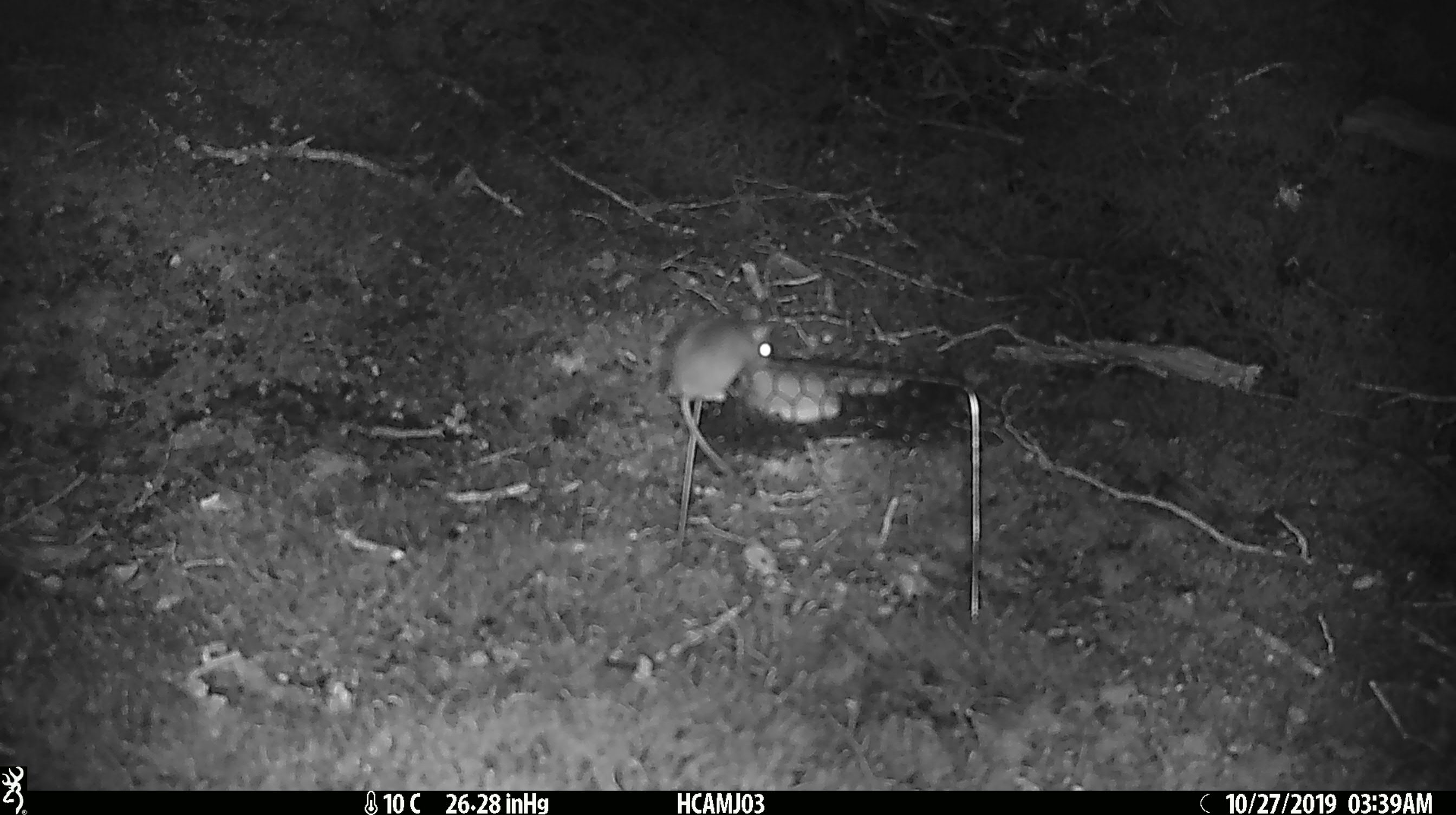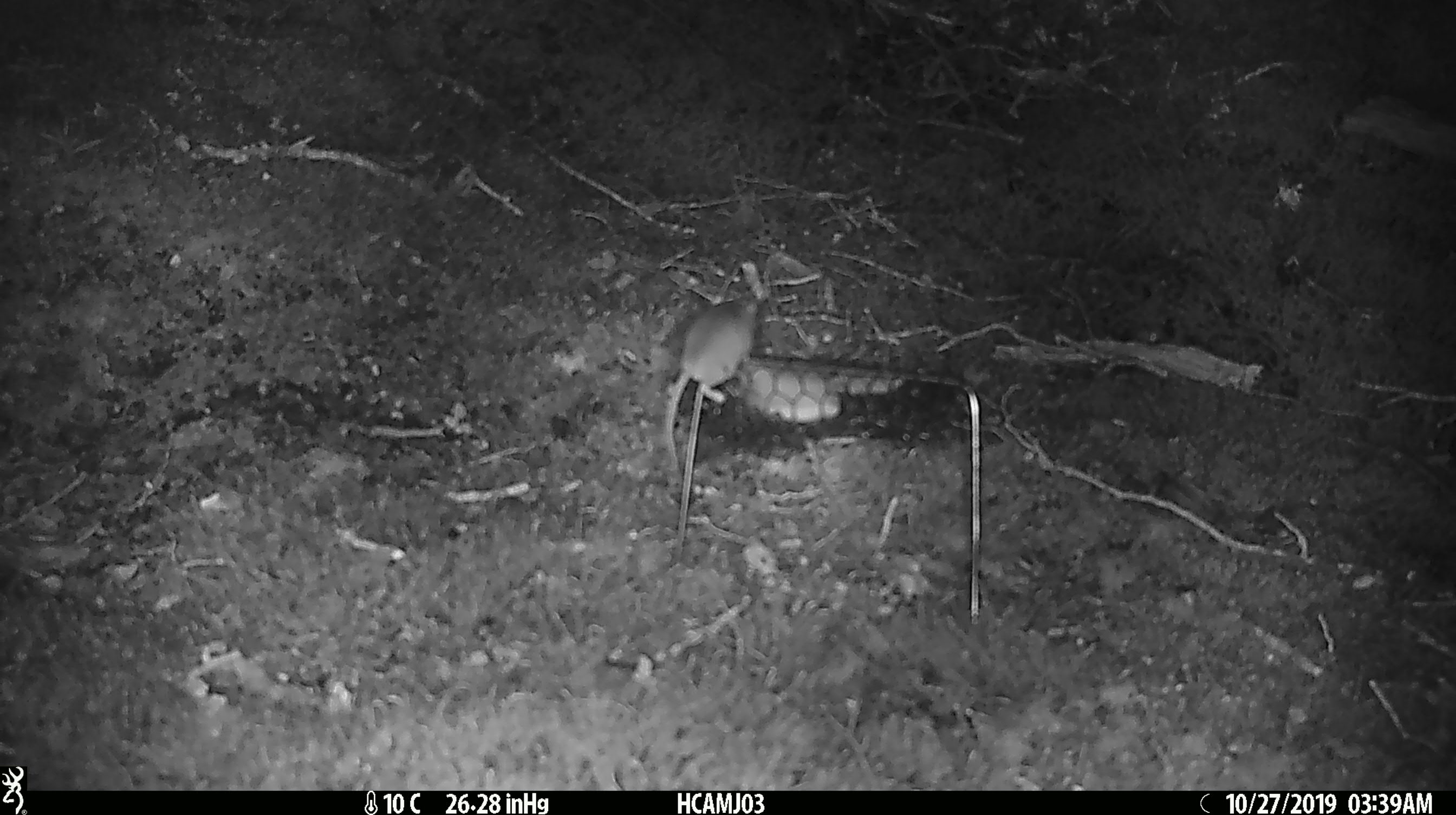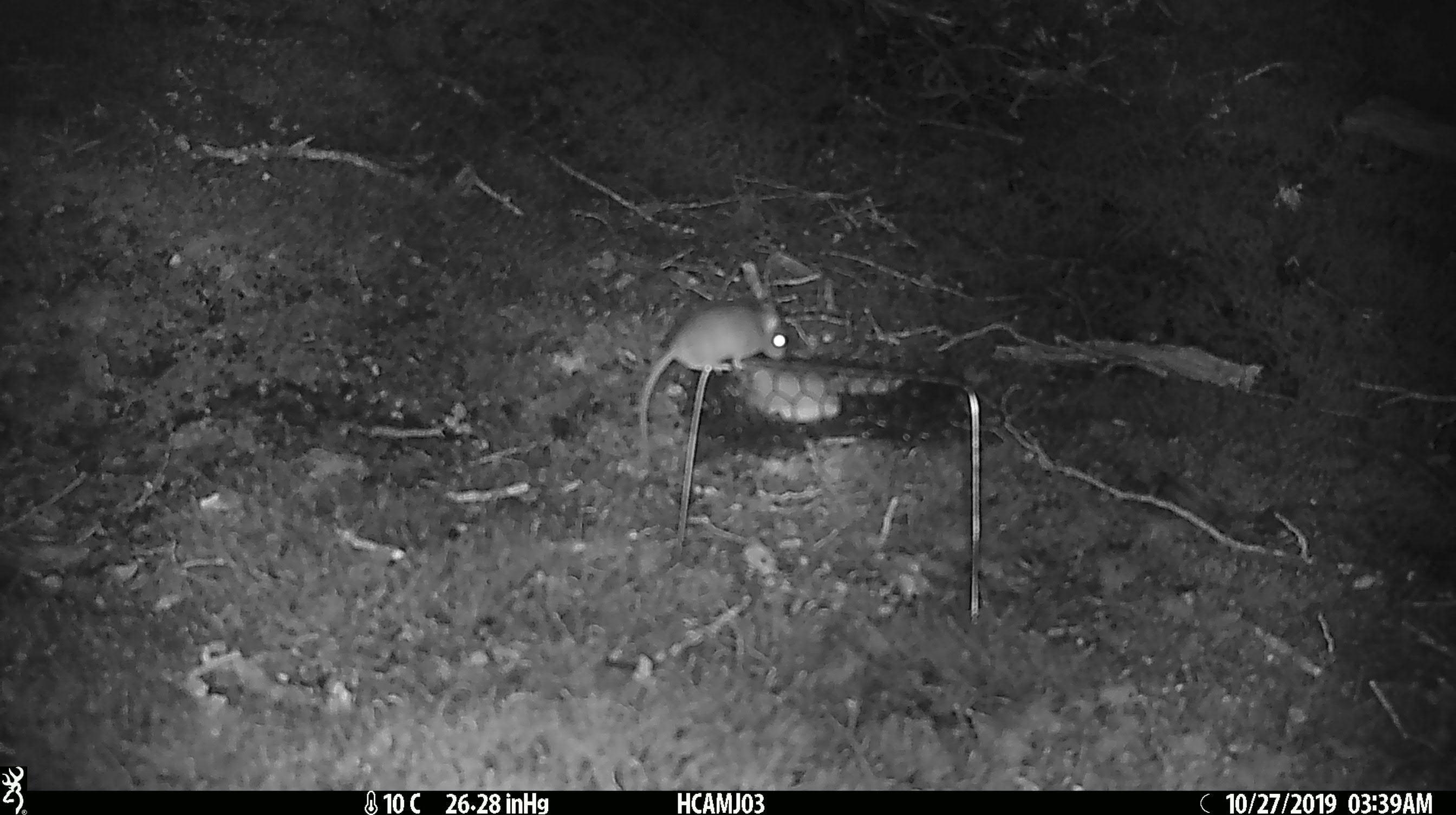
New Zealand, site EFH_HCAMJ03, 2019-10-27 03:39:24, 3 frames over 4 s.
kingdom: Animalia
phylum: Chordata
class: Mammalia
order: Rodentia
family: Muridae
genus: Mus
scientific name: Mus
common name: mouse